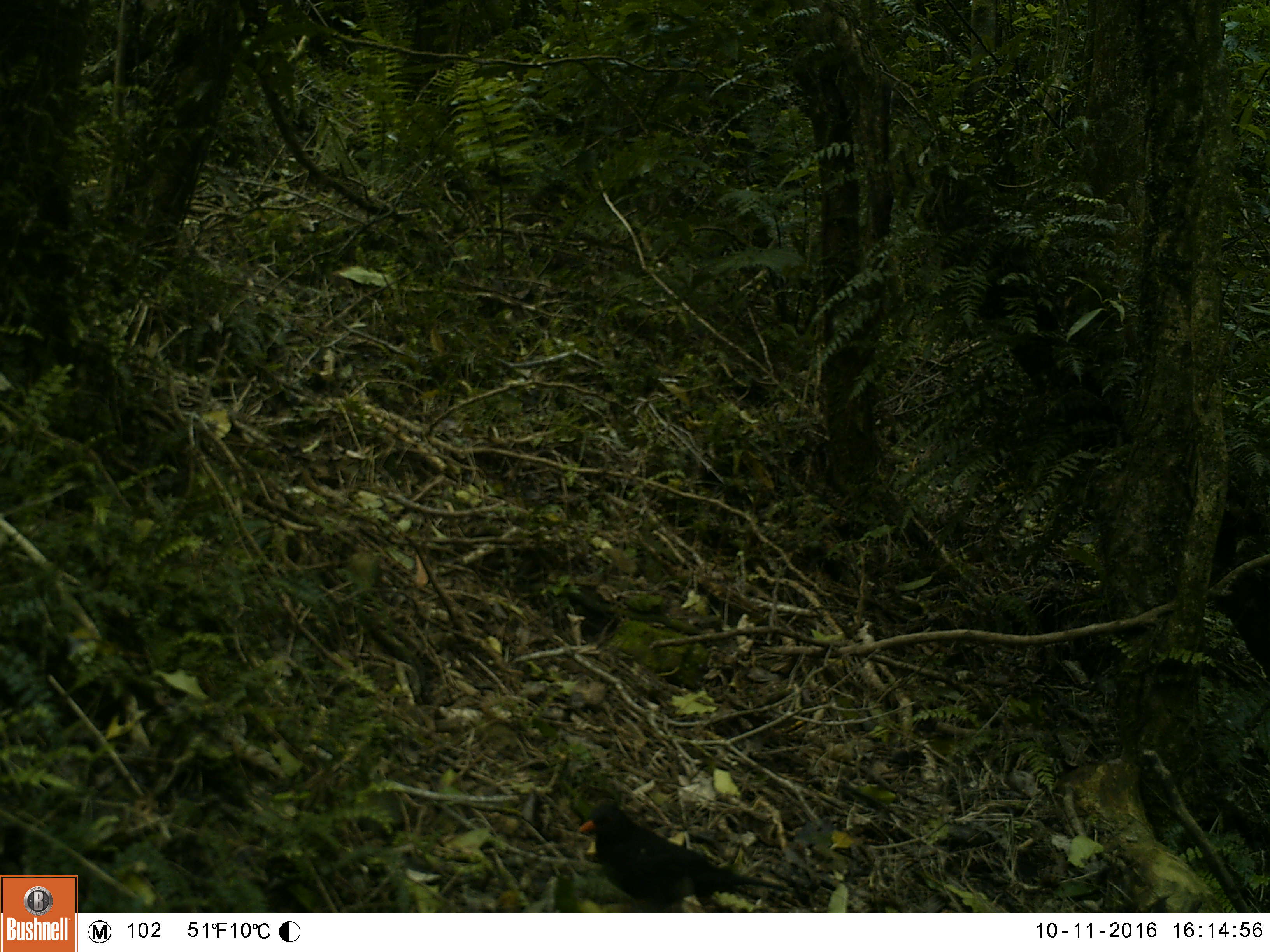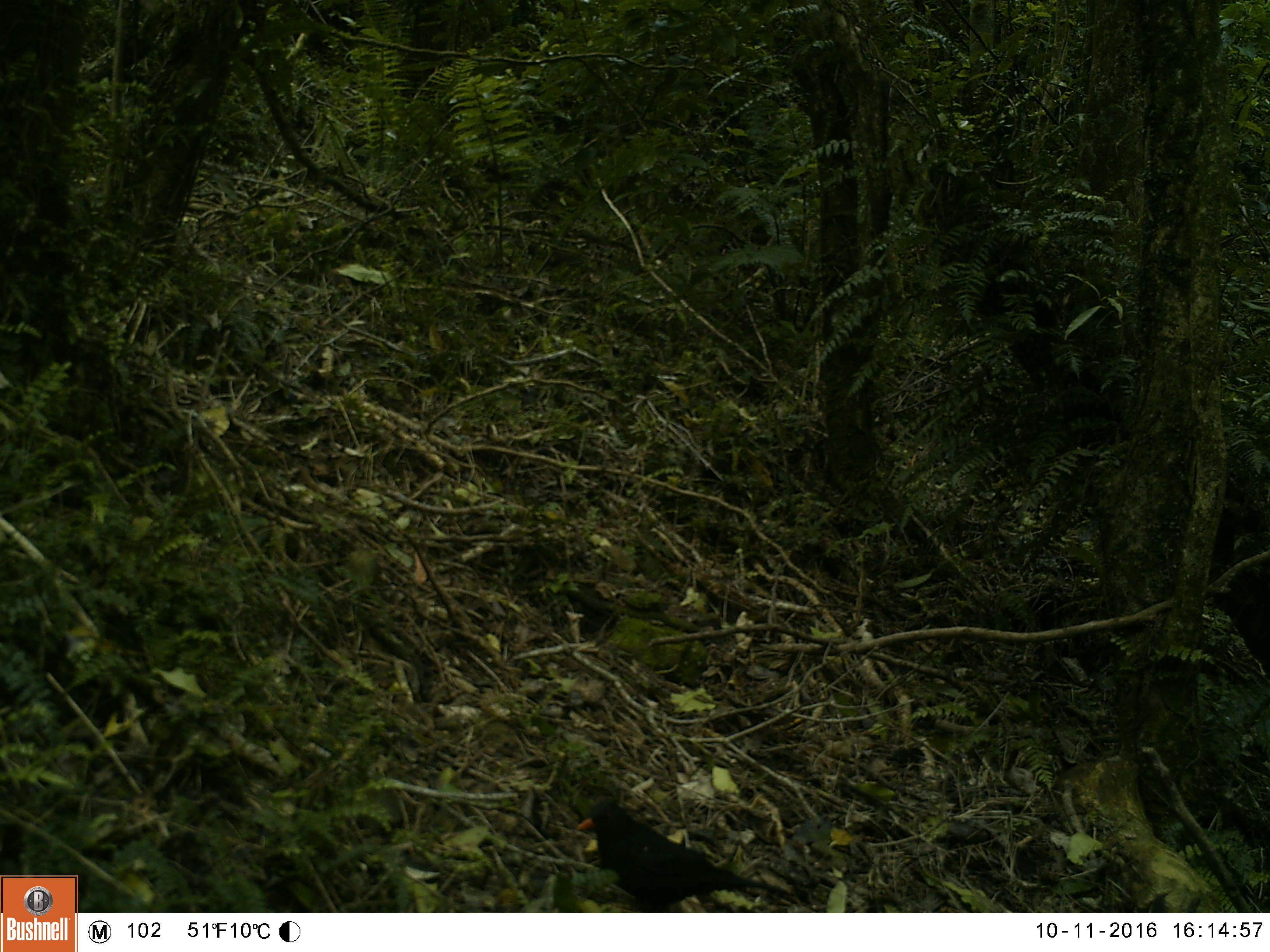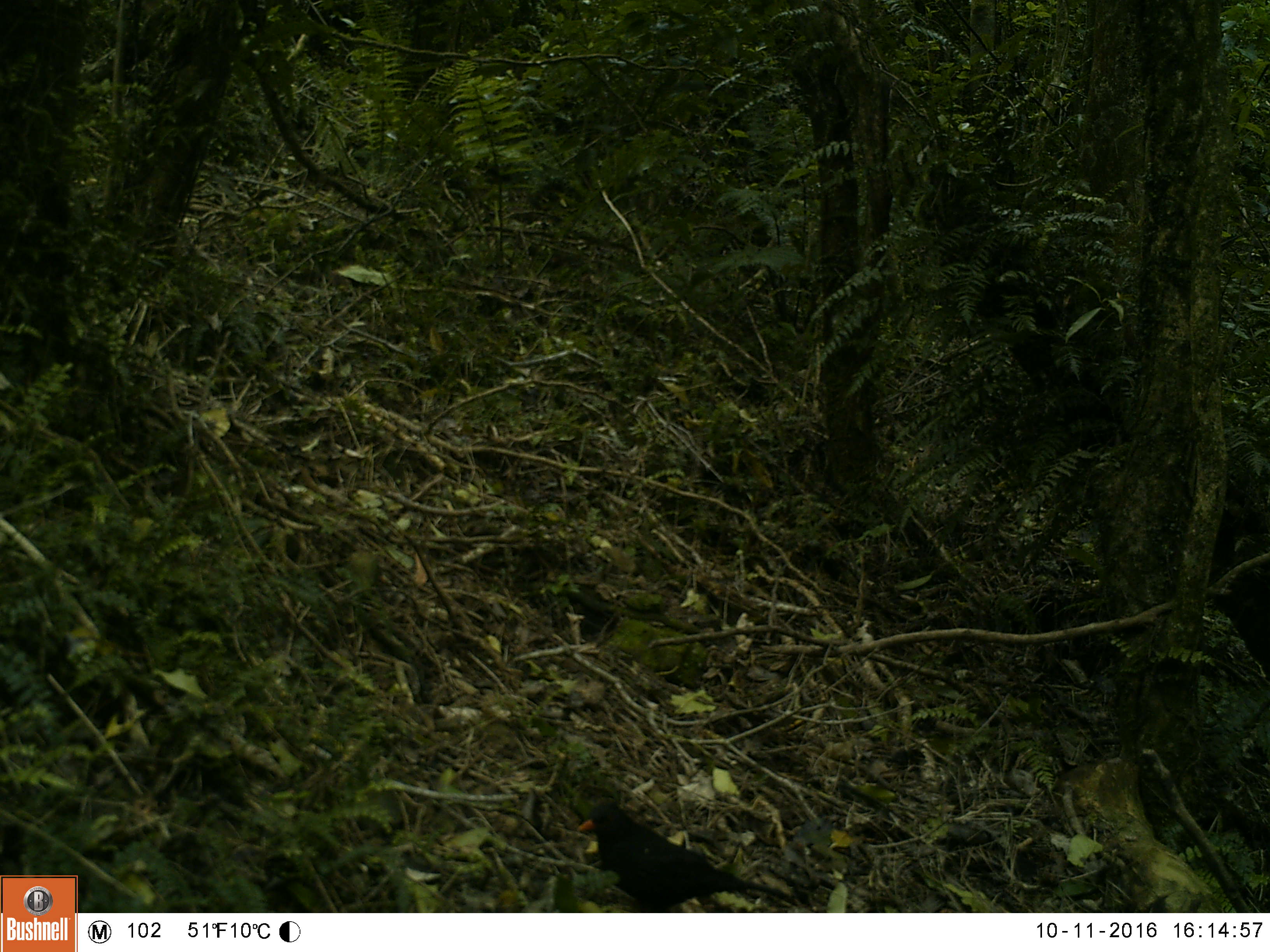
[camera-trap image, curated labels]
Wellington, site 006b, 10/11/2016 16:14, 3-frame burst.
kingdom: Animalia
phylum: Chordata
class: Aves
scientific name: Aves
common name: bird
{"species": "bird (Aves)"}